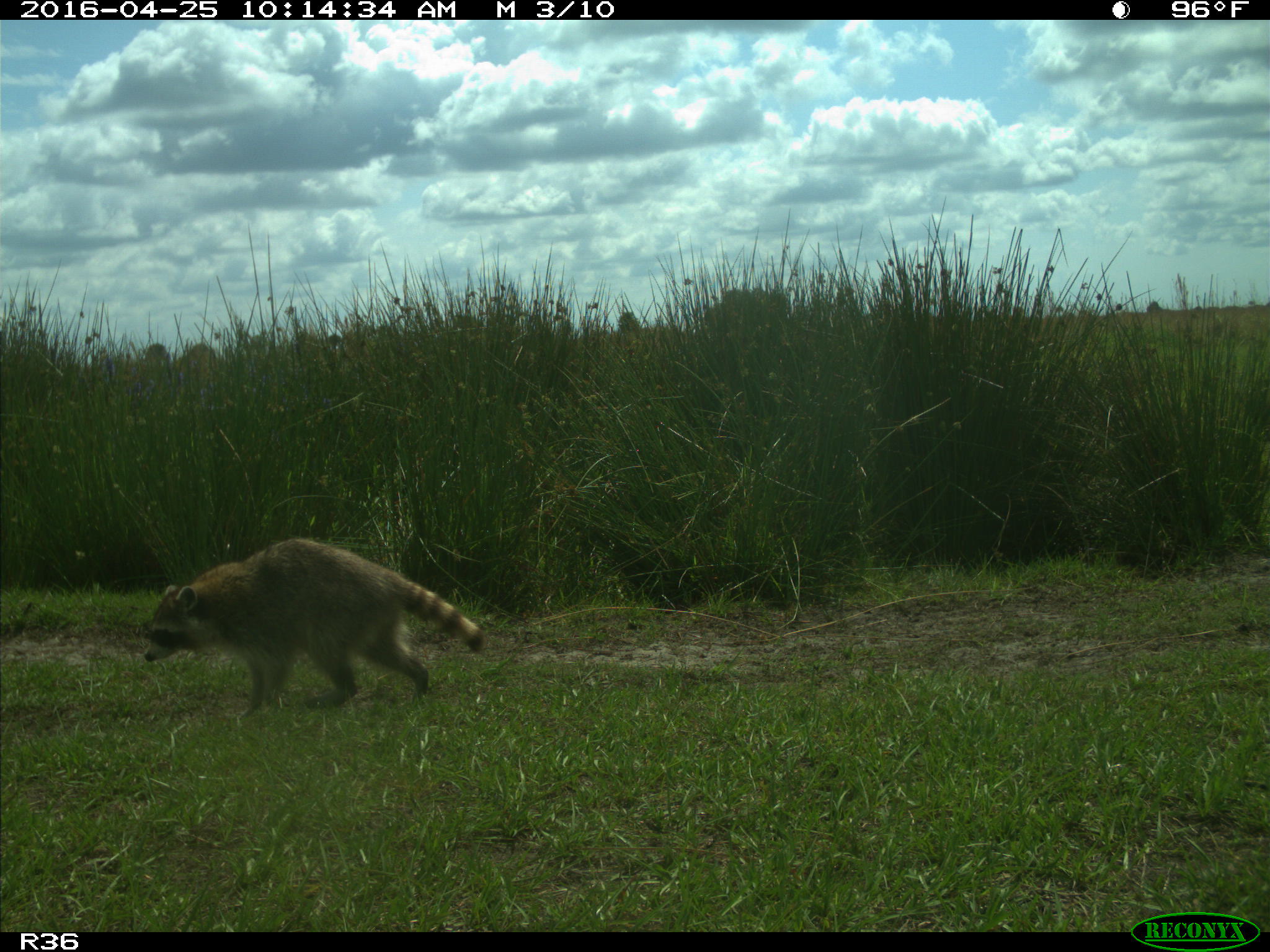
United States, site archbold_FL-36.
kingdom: Animalia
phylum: Chordata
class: Mammalia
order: Carnivora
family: Procyonidae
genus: Procyon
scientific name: Procyon lotor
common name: common raccoon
Procyon lotor (common raccoon).